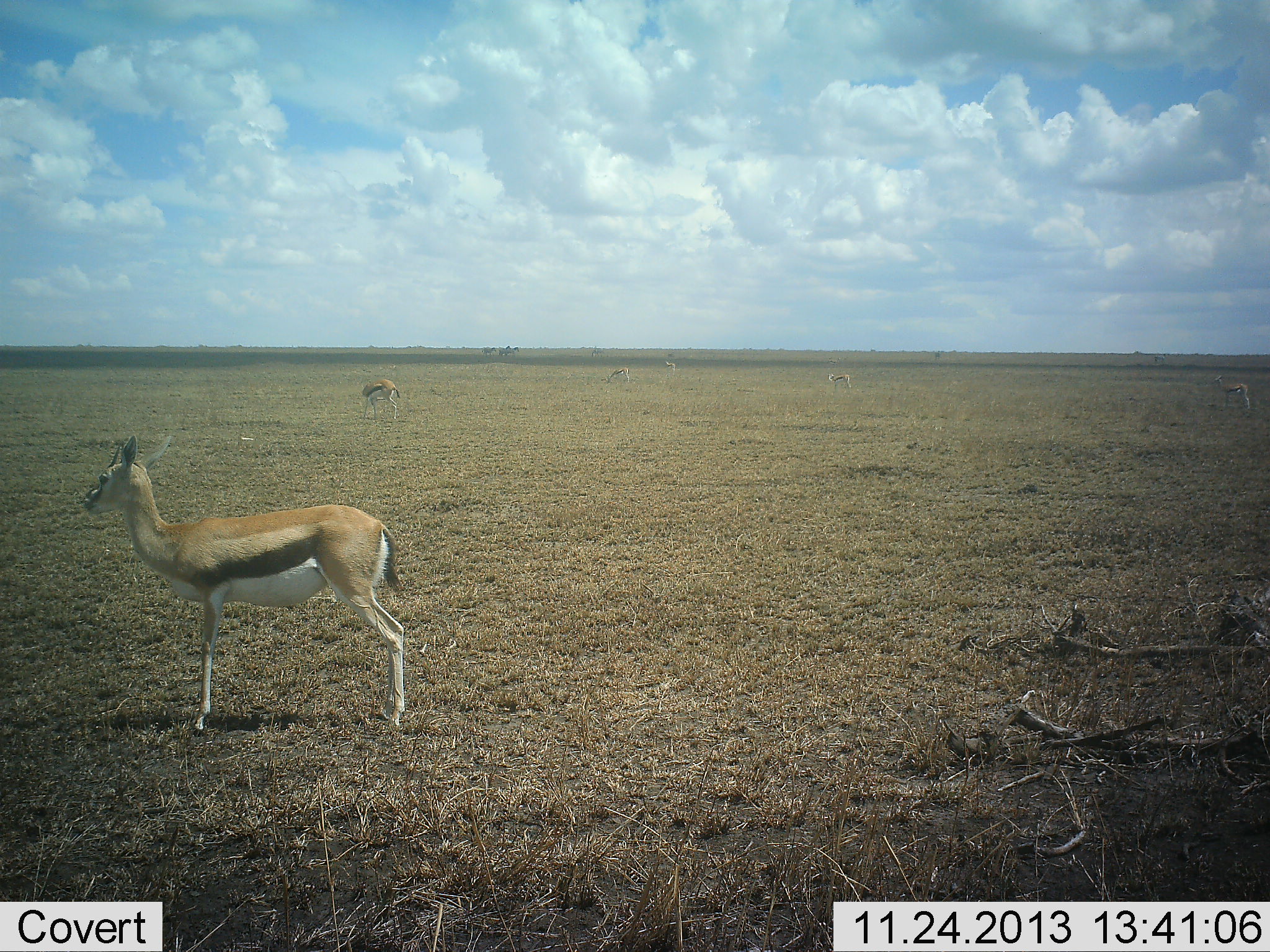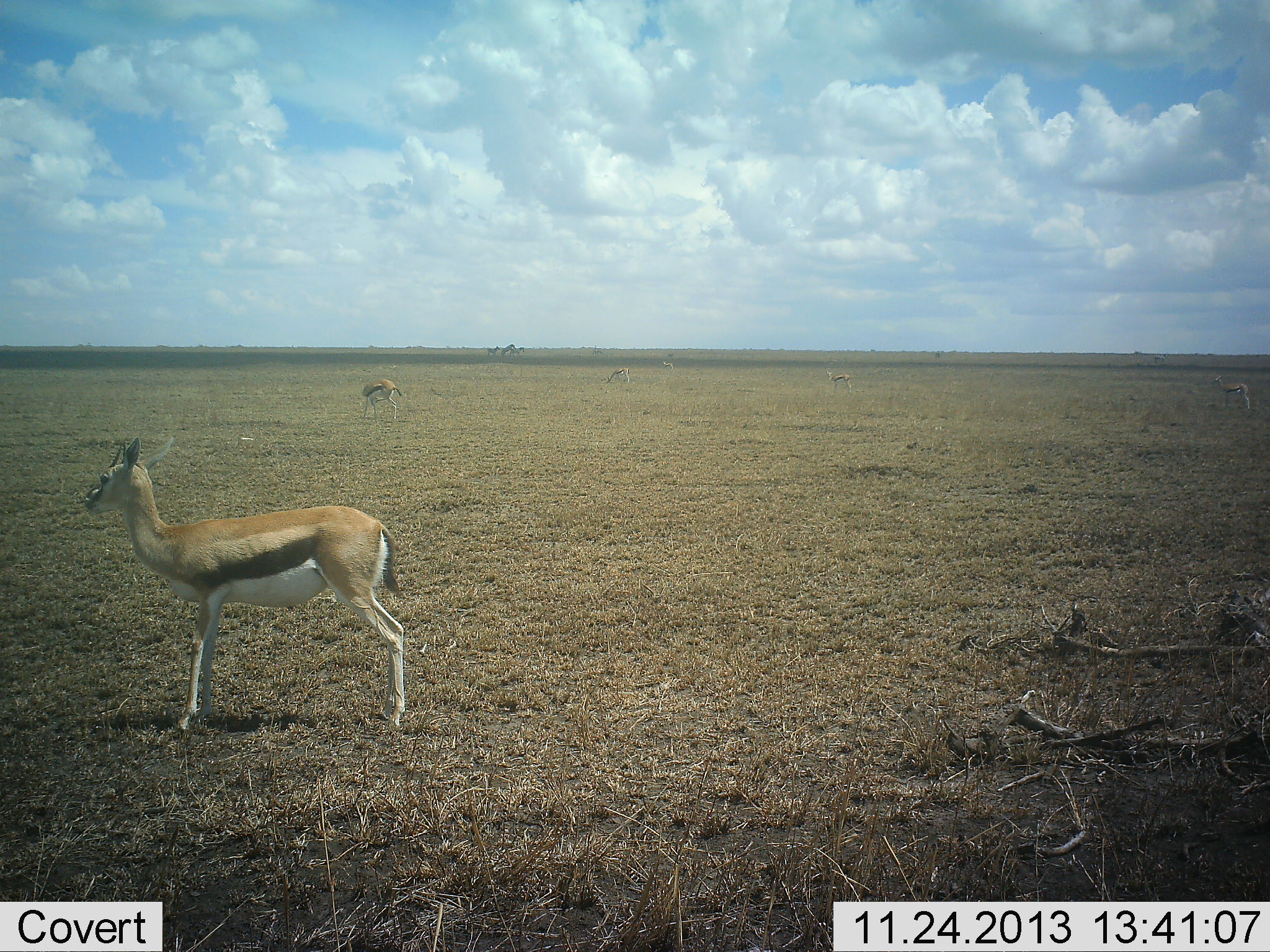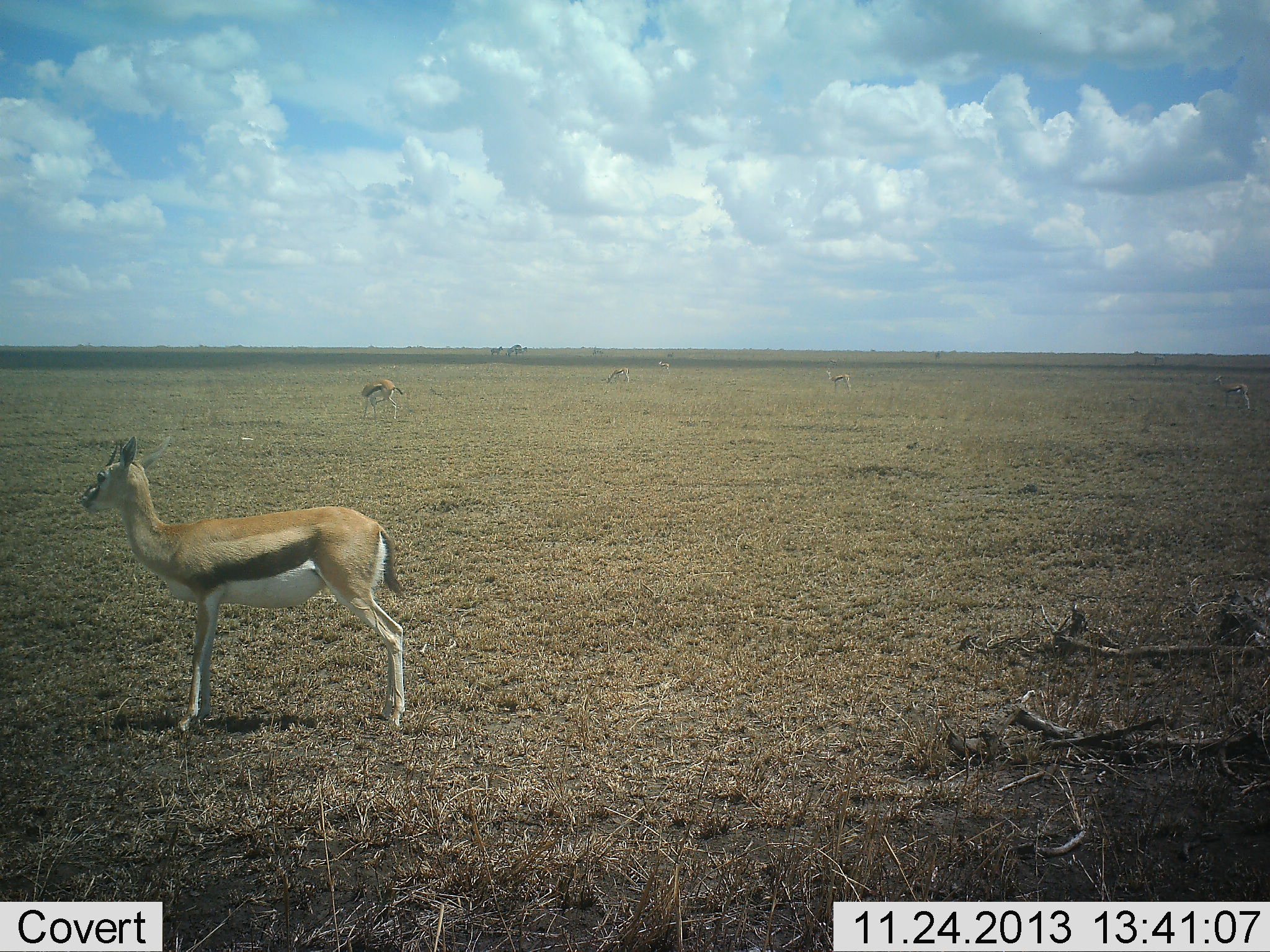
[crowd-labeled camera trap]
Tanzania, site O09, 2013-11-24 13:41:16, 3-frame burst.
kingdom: Animalia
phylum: Chordata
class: Mammalia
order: Artiodactyla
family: Bovidae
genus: Eudorcas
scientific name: Eudorcas thomsonii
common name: thomson's gazelle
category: gazellethomsons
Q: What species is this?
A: Gazellethomsons (thomson's gazelle) (Eudorcas thomsonii).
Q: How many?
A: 4.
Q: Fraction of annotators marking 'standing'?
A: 100%.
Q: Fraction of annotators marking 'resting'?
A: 0%.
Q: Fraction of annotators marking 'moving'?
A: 10%.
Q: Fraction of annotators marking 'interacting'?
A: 10%.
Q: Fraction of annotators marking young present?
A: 0%.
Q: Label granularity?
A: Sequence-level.